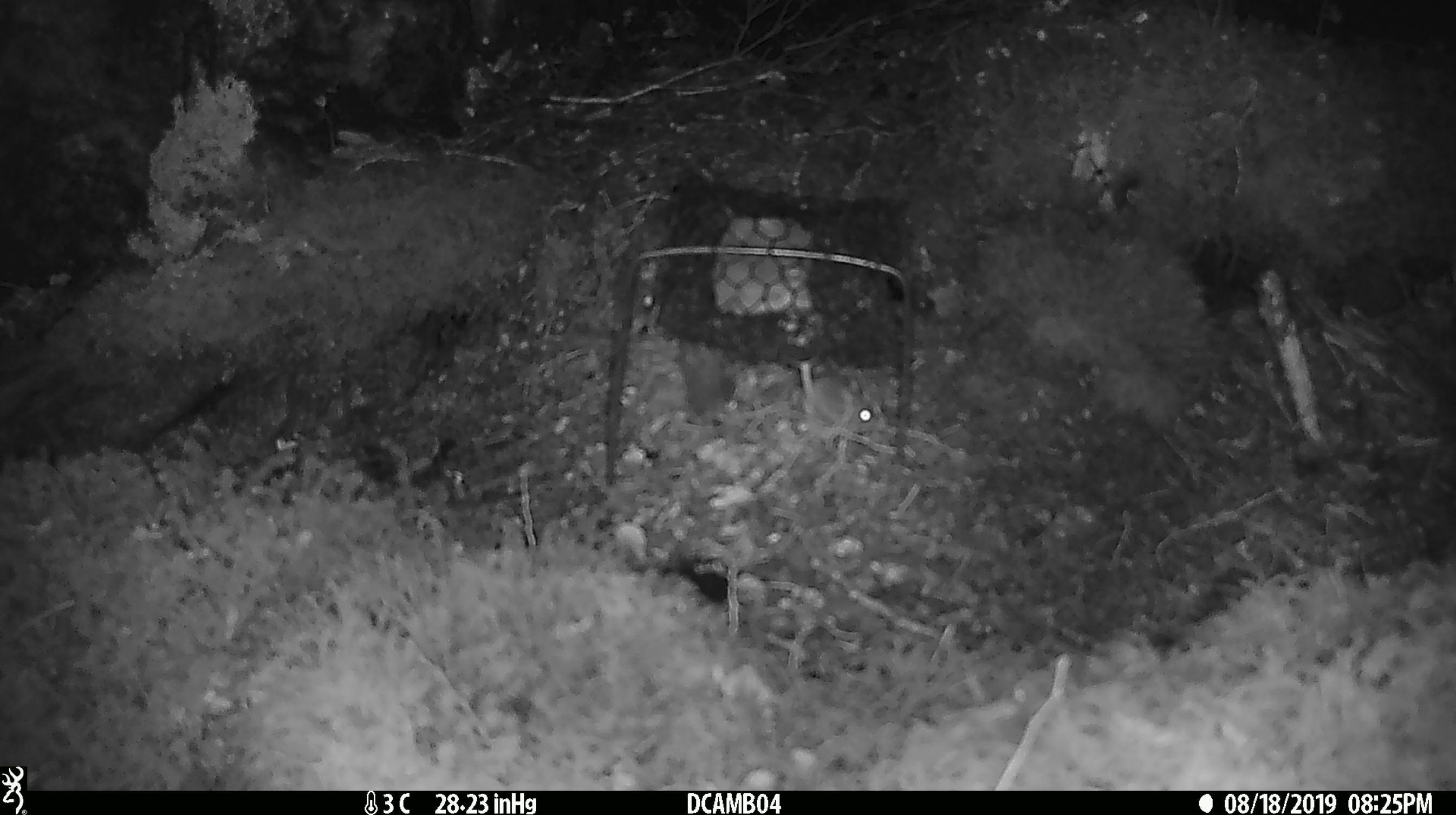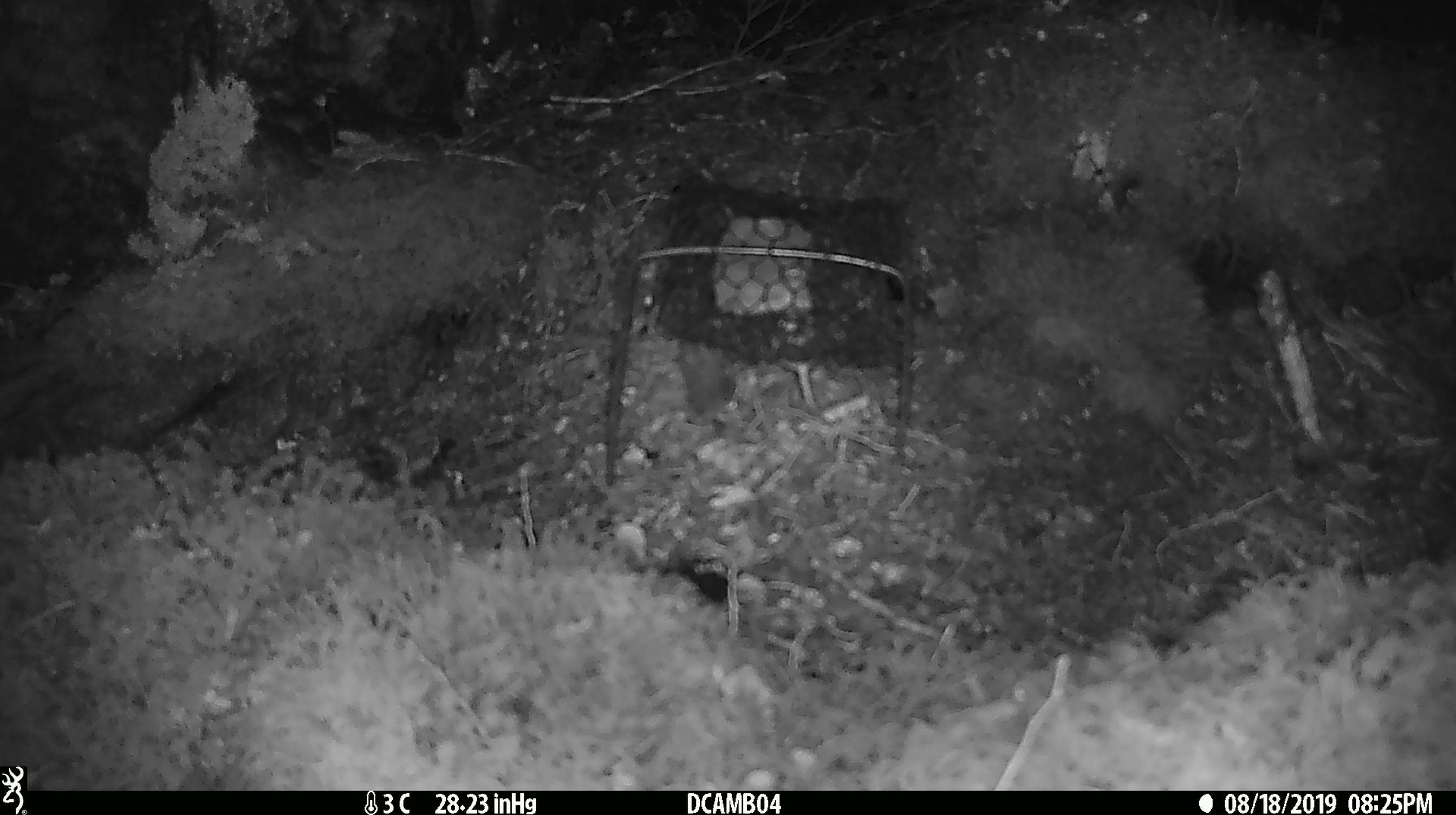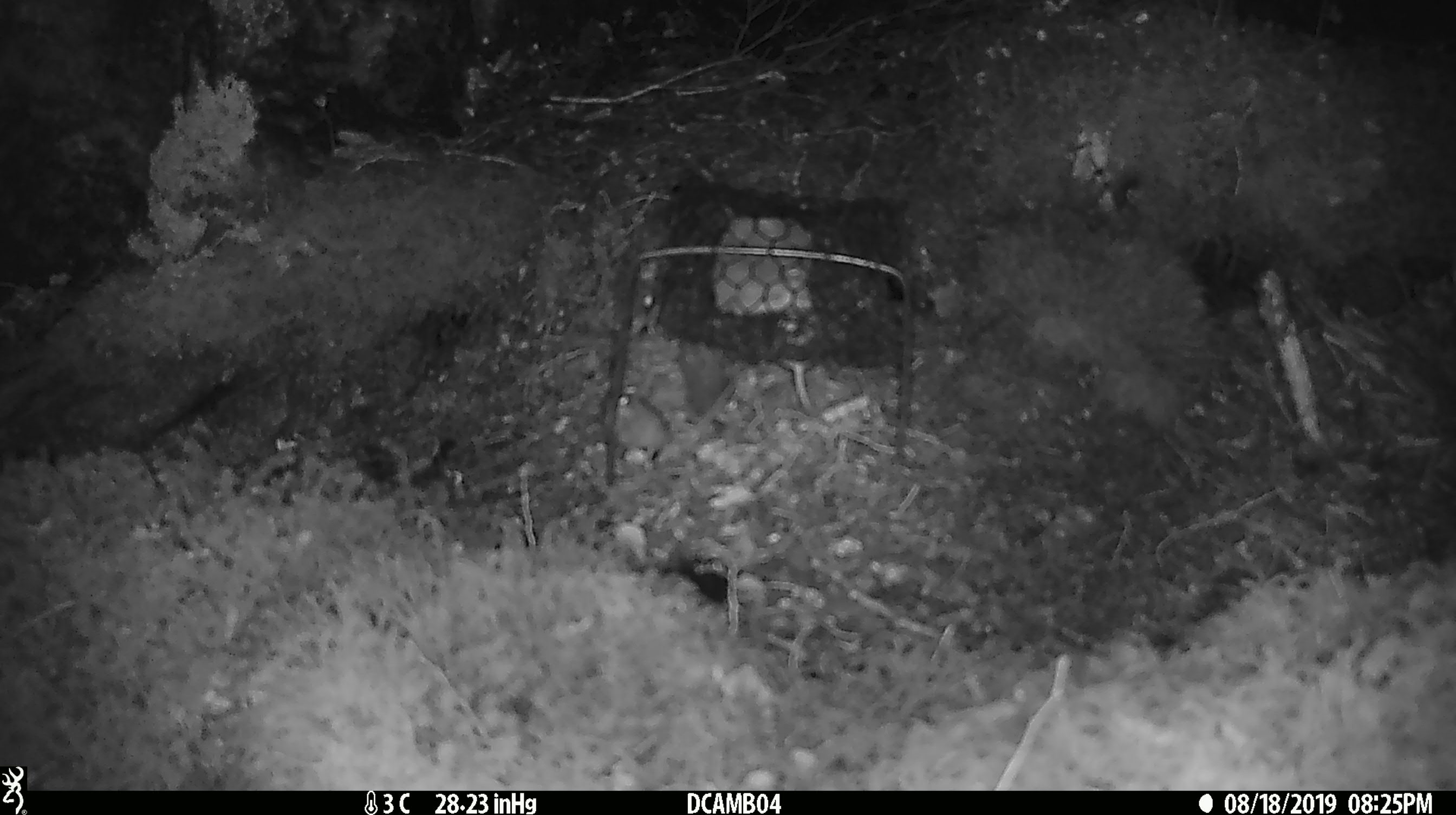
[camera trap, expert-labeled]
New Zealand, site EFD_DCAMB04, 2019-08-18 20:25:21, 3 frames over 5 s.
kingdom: Animalia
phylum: Chordata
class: Mammalia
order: Rodentia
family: Muridae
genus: Mus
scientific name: Mus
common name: mouse